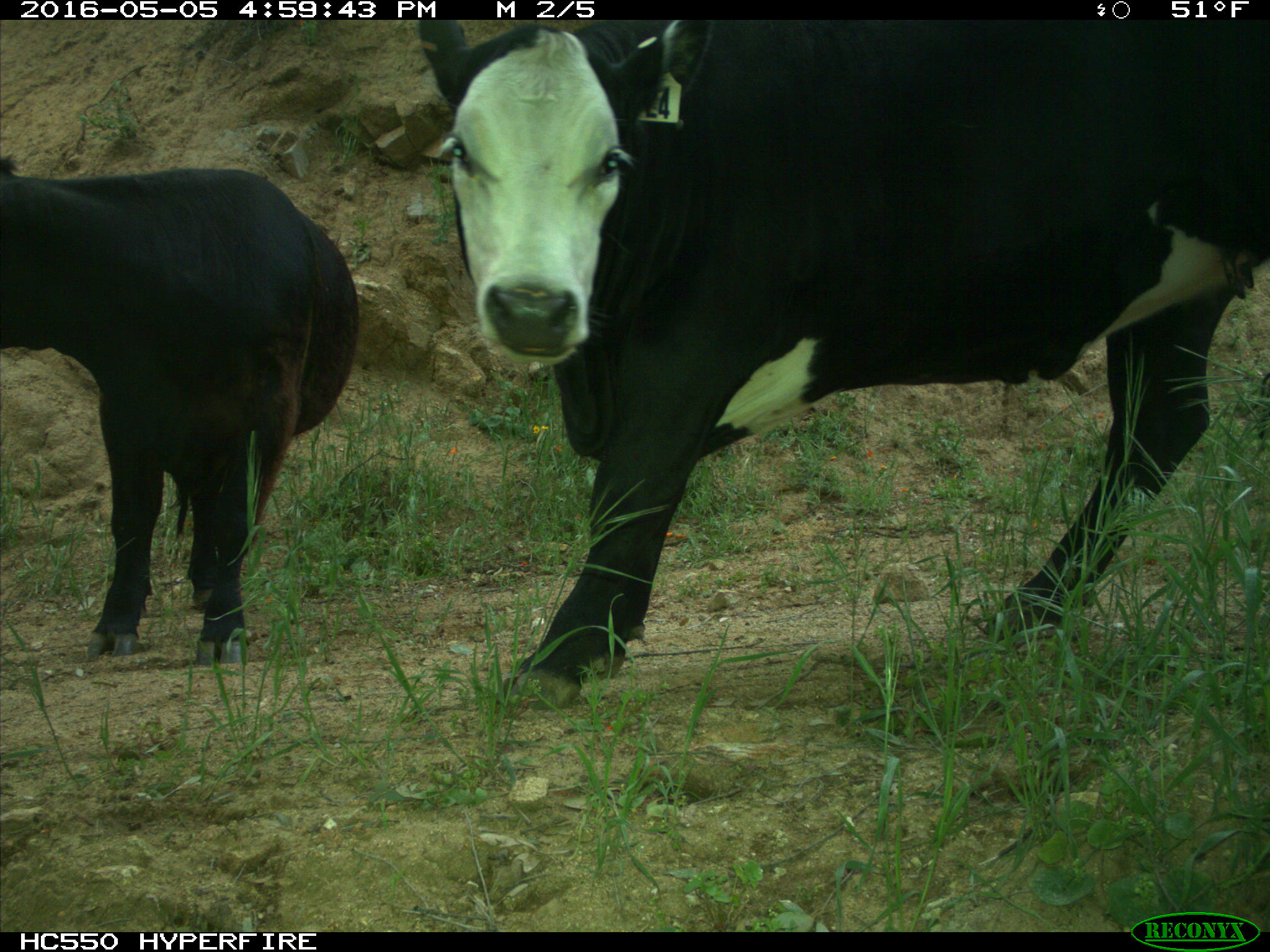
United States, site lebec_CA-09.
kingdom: Animalia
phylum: Chordata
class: Mammalia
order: Artiodactyla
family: Bovidae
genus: Bos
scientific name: Bos taurus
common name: domestic cow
Bos taurus (domestic cow).